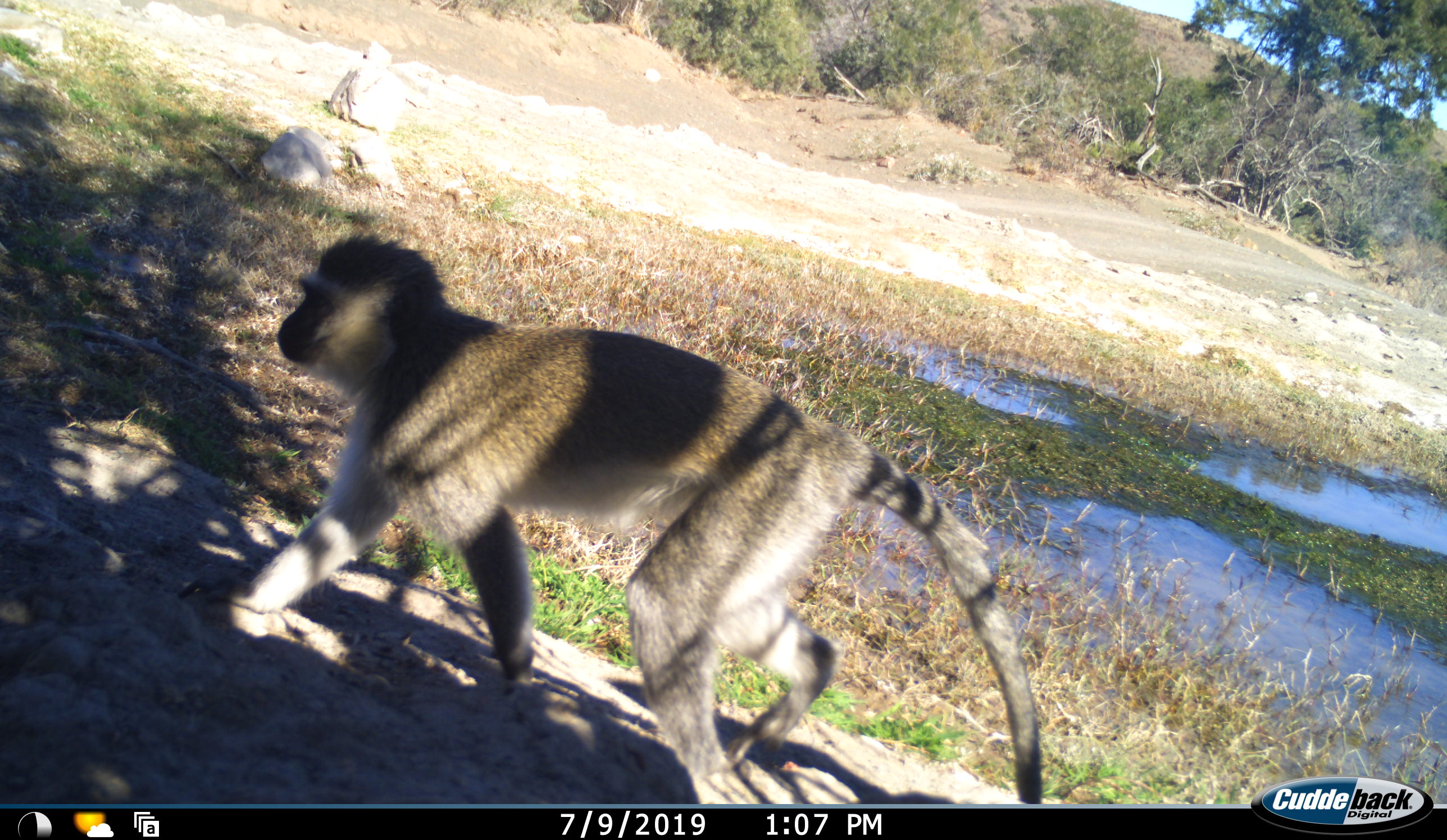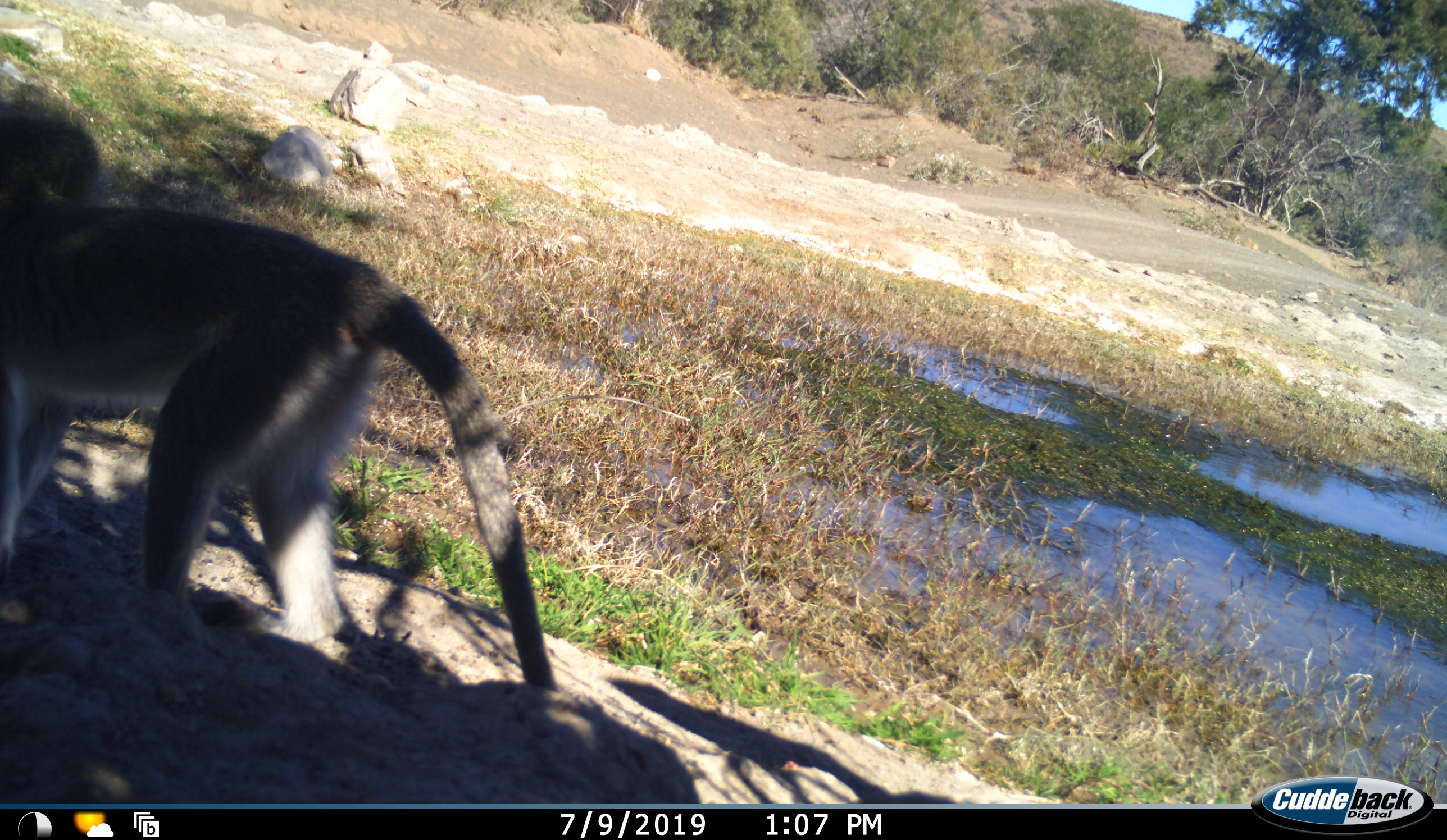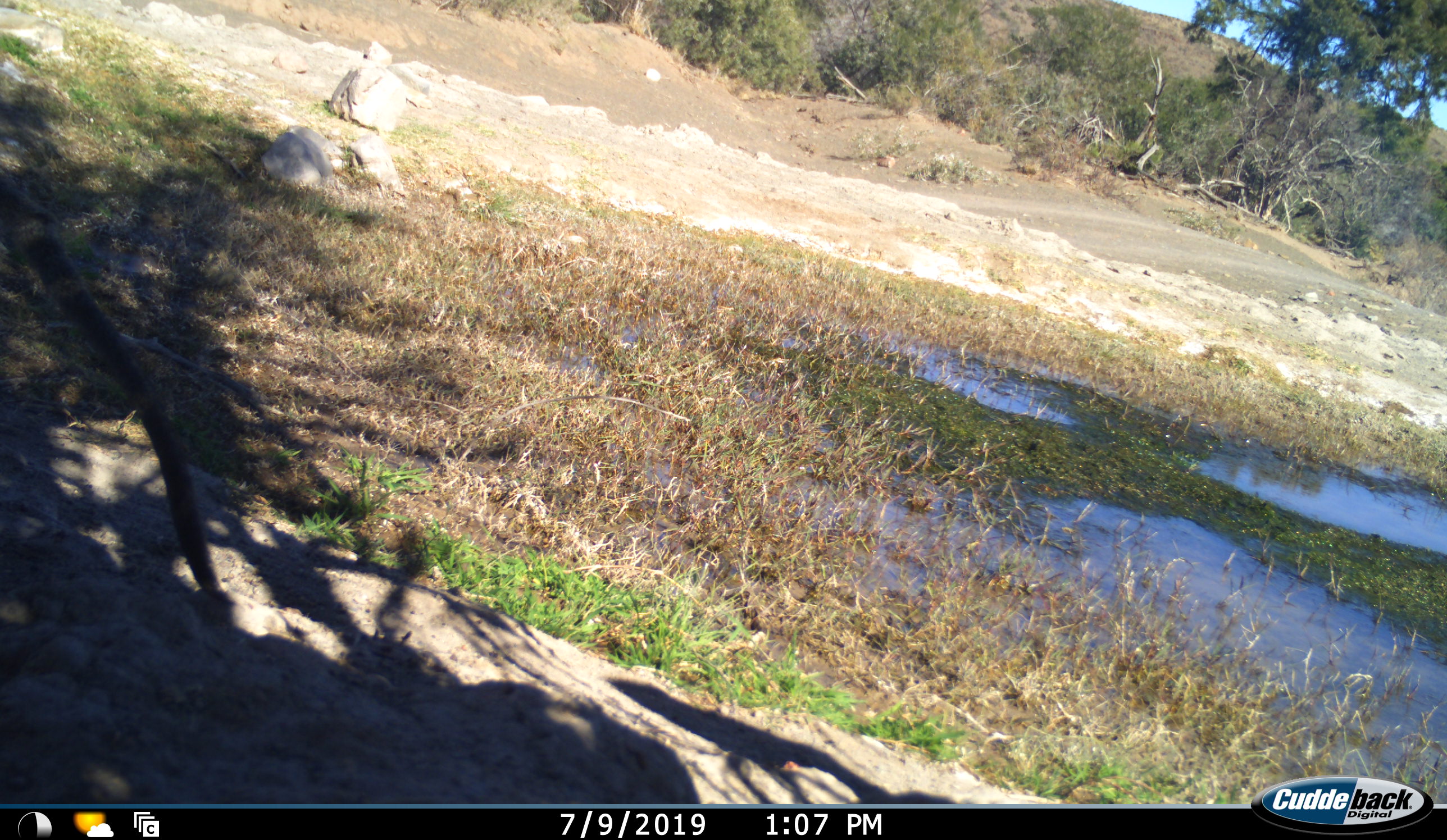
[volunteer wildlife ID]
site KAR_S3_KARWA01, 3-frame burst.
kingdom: Animalia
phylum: Chordata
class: Mammalia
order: Primates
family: Cercopithecidae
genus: Chlorocebus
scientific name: Chlorocebus pygerythrus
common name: vervet monkey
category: monkeyvervet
Monkeyvervet (vervet monkey) (Chlorocebus pygerythrus), count 1. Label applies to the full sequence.